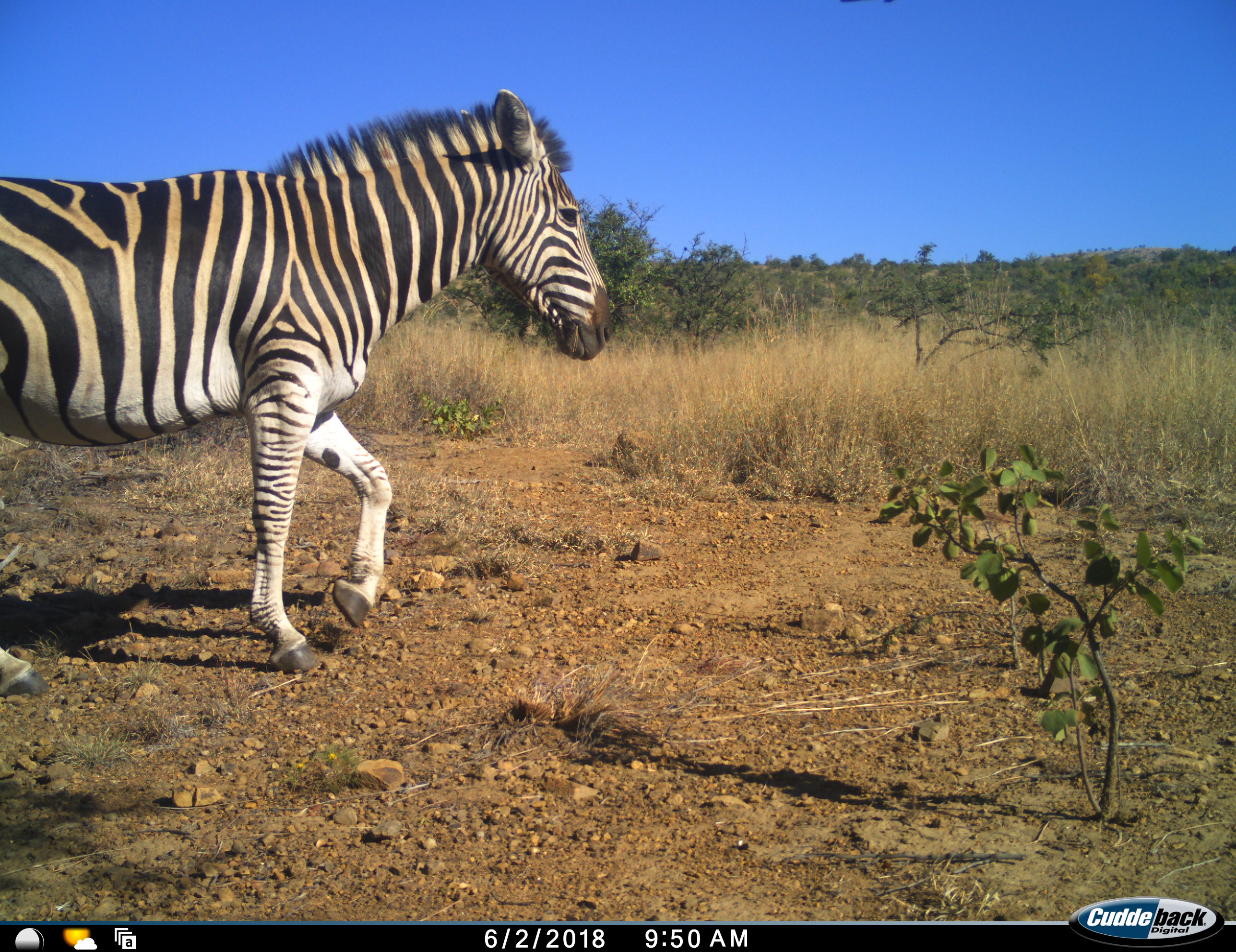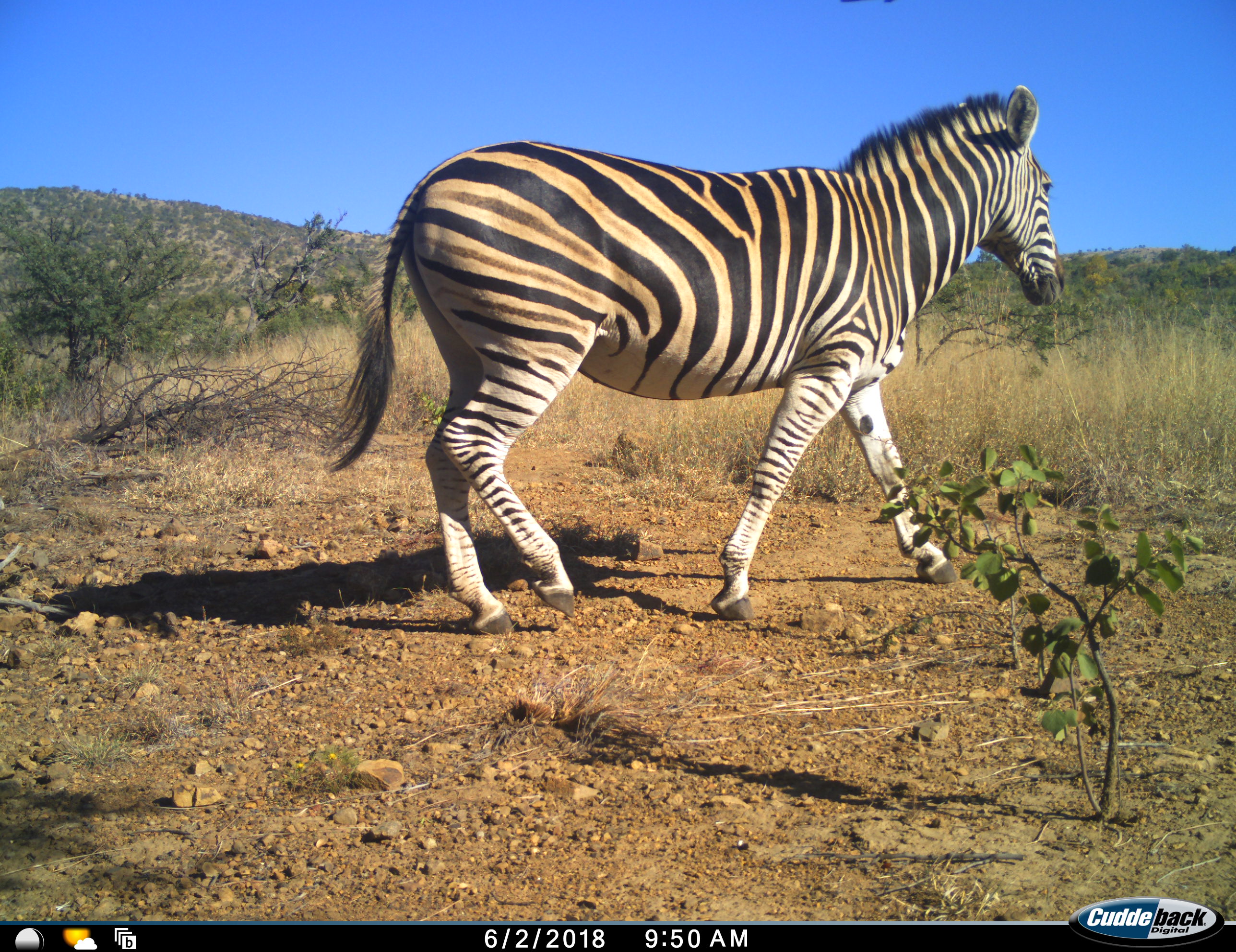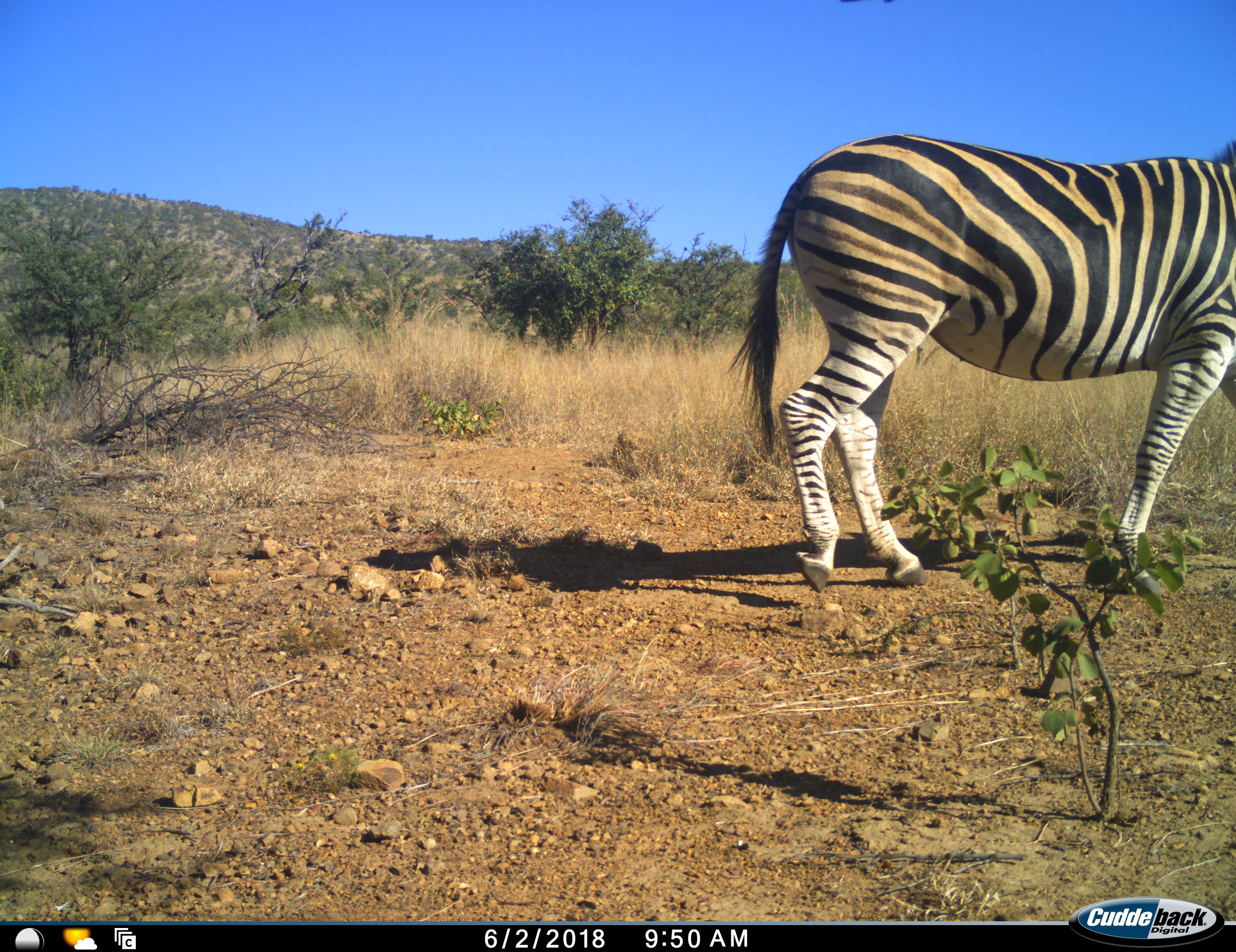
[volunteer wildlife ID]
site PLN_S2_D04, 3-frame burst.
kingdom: Animalia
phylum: Chordata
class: Mammalia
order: Perissodactyla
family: Equidae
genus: Equus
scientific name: Equus quagga burchellii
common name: burchell's zebra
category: zebraburchells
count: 1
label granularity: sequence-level